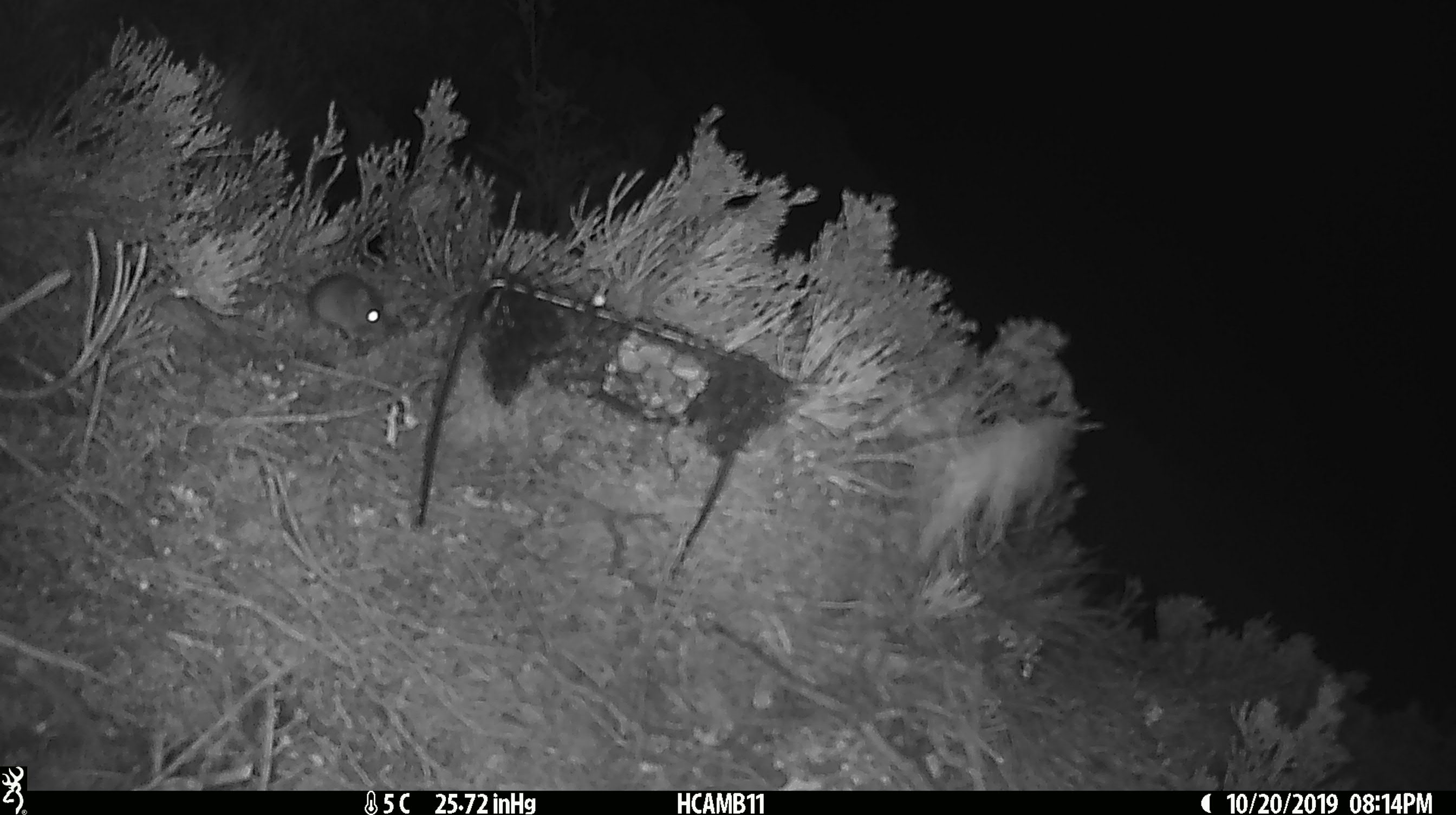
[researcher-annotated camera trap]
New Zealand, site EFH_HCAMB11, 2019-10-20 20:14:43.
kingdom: Animalia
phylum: Chordata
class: Mammalia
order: Rodentia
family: Muridae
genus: Mus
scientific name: Mus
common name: mouse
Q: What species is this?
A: Mouse (Mus).